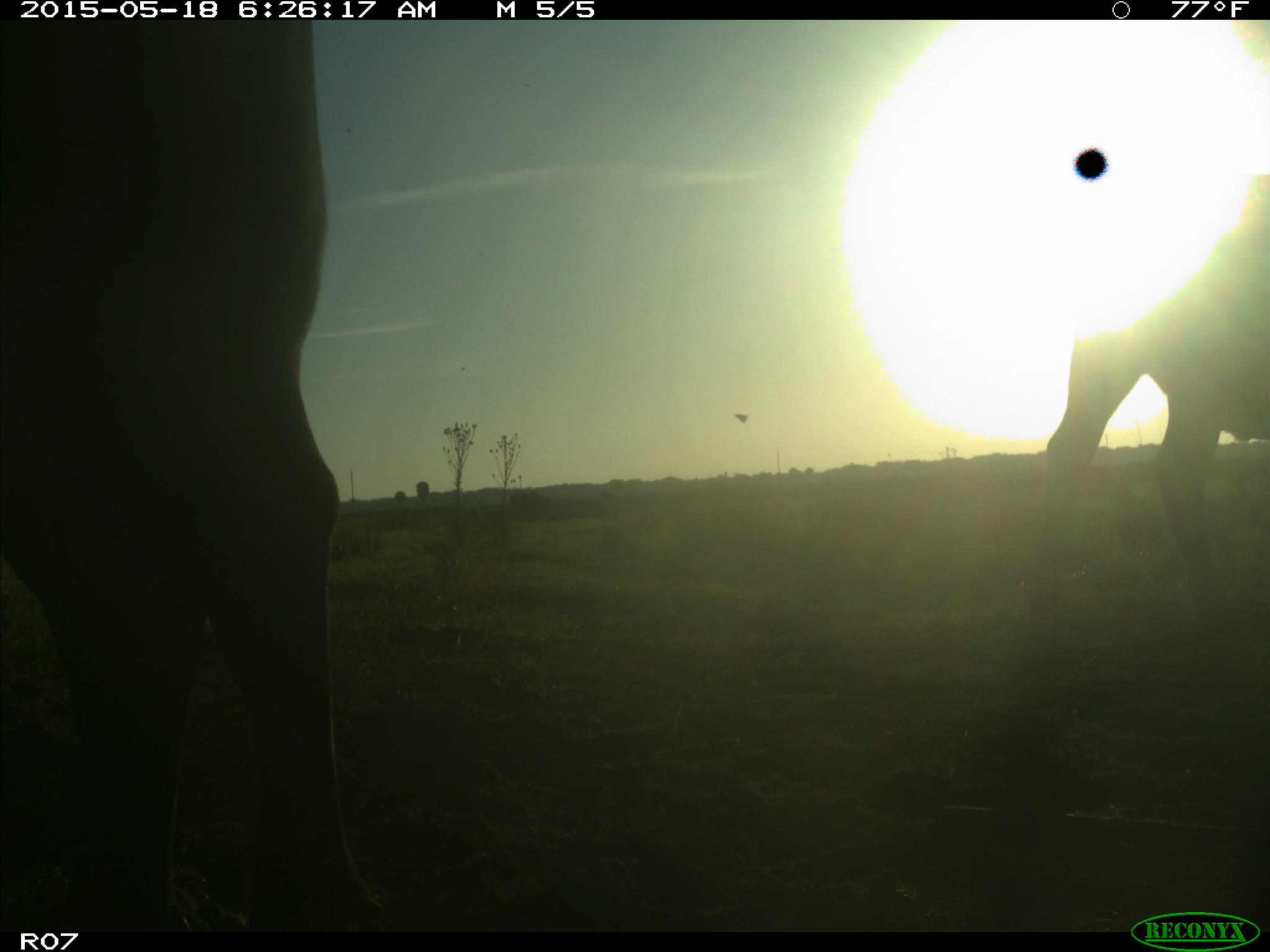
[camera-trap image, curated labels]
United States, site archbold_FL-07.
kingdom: Animalia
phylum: Chordata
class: Mammalia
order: Artiodactyla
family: Bovidae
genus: Bos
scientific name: Bos taurus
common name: domestic cow